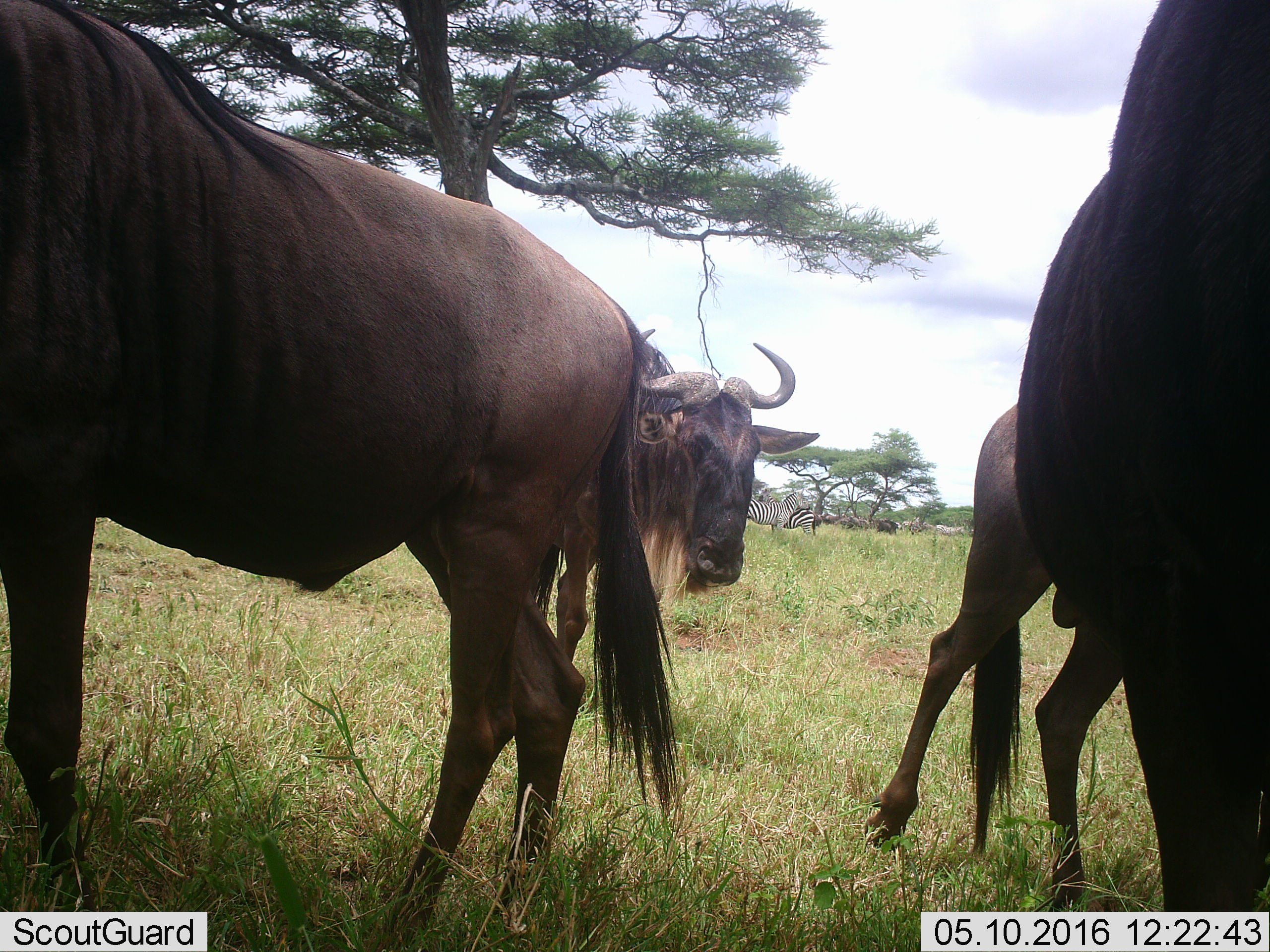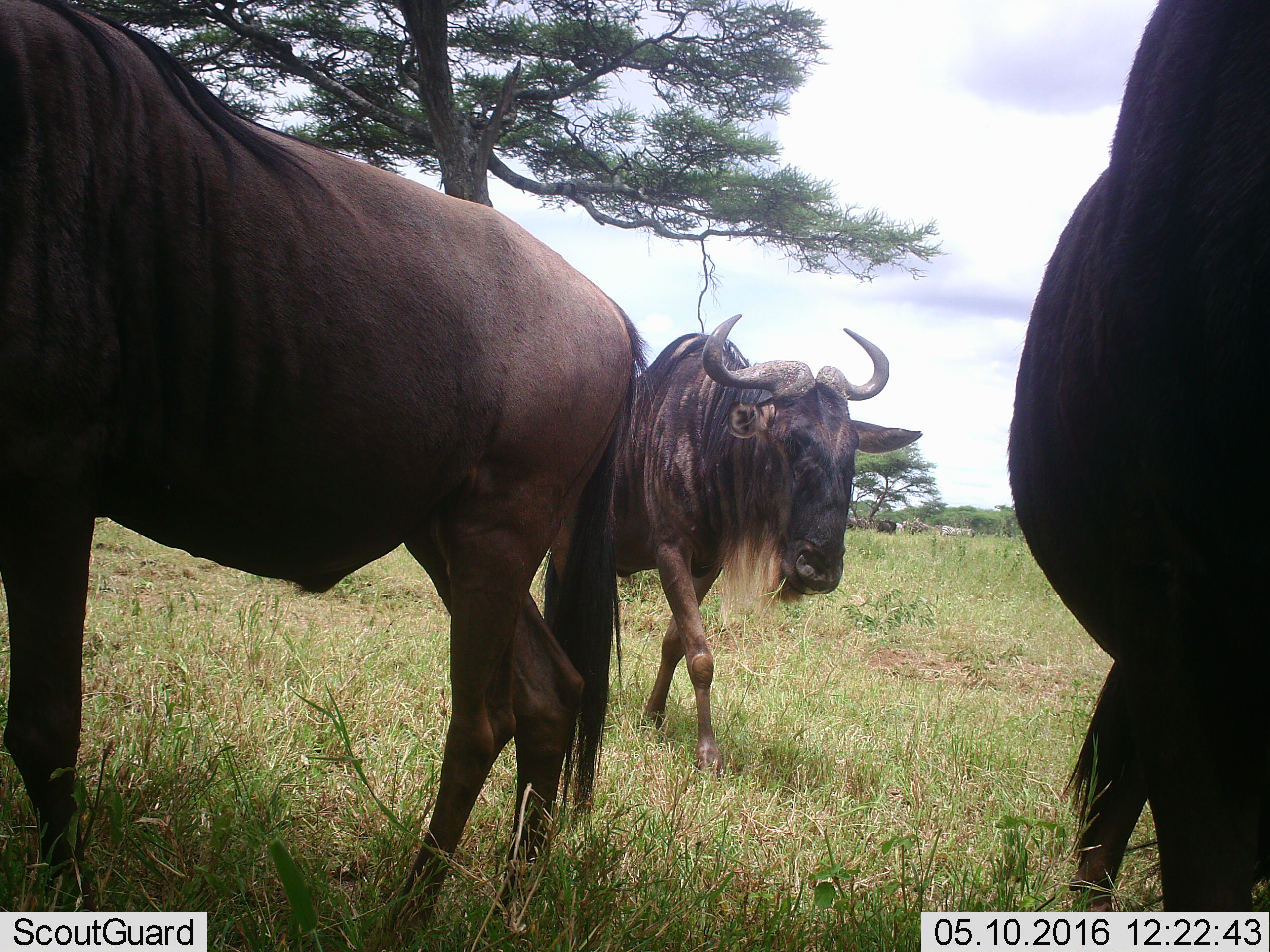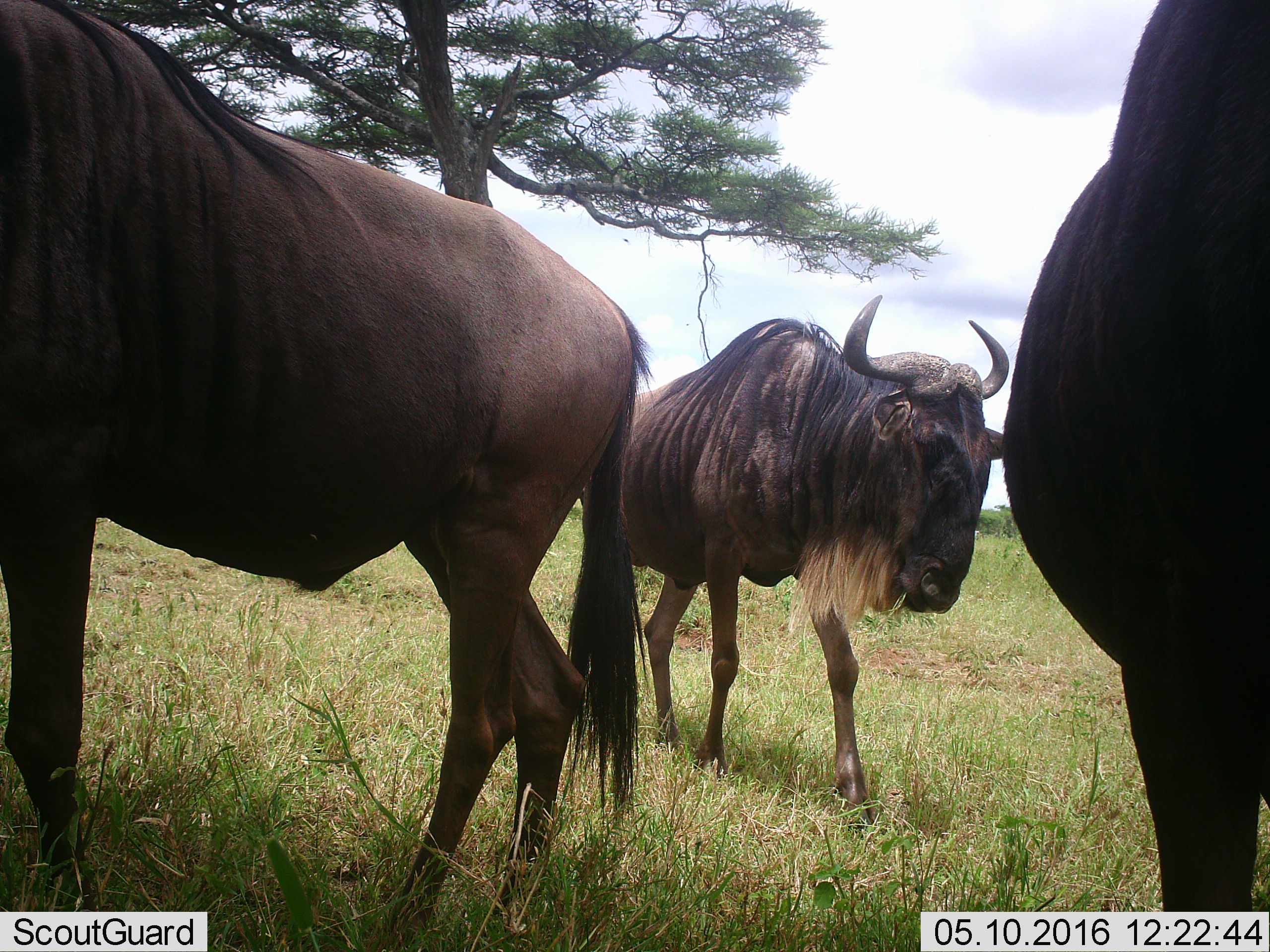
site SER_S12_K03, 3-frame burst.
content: unidentified animal